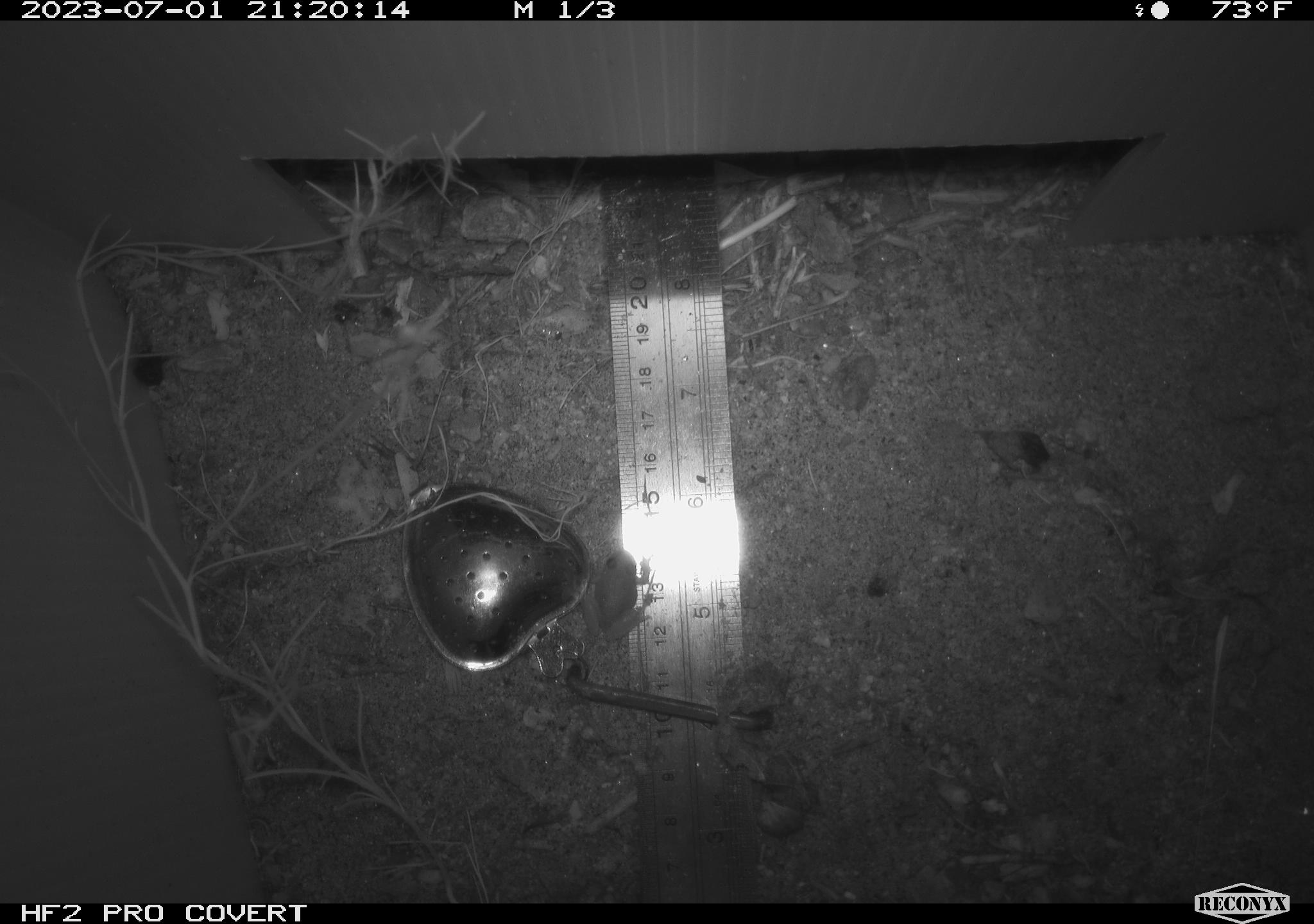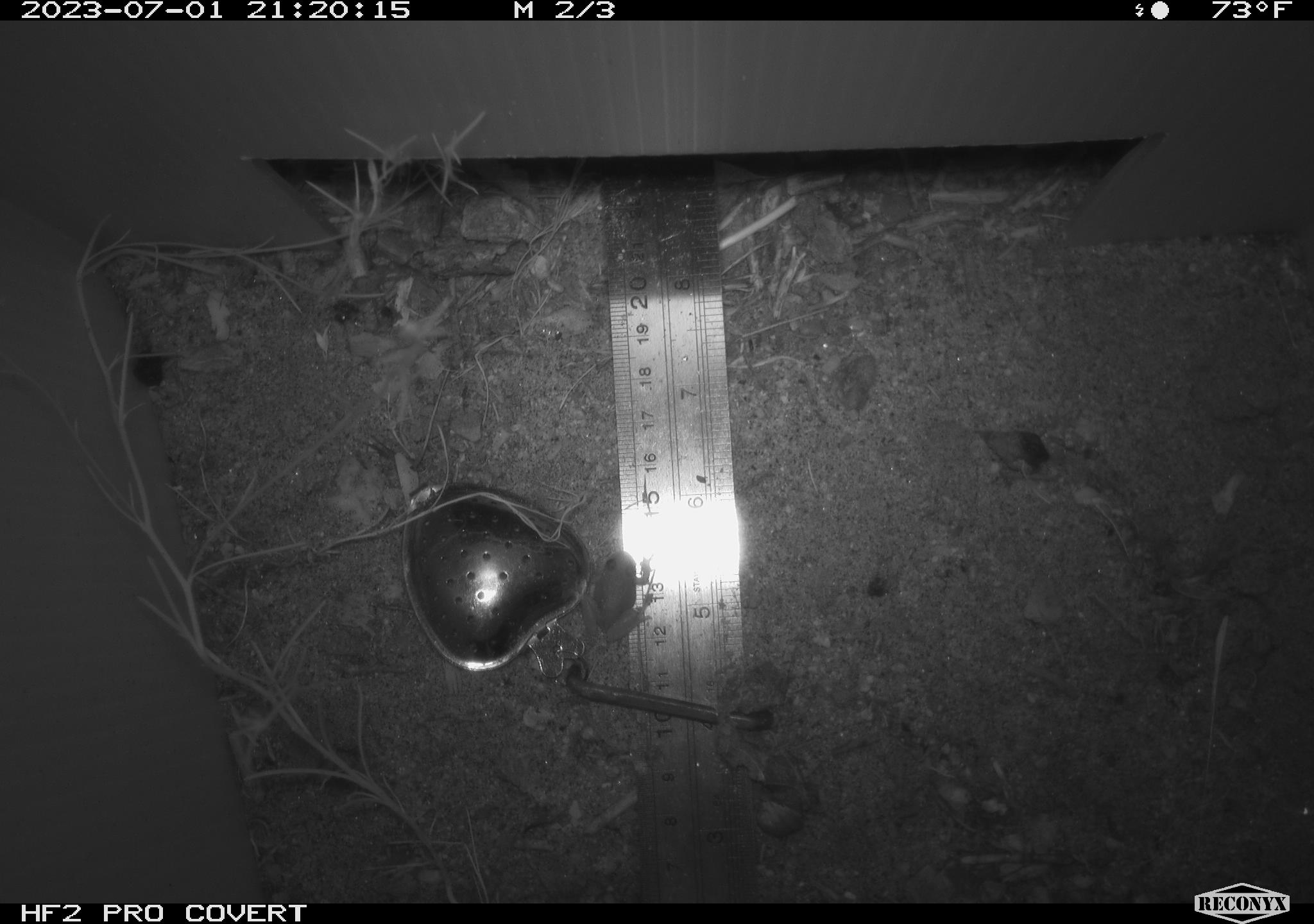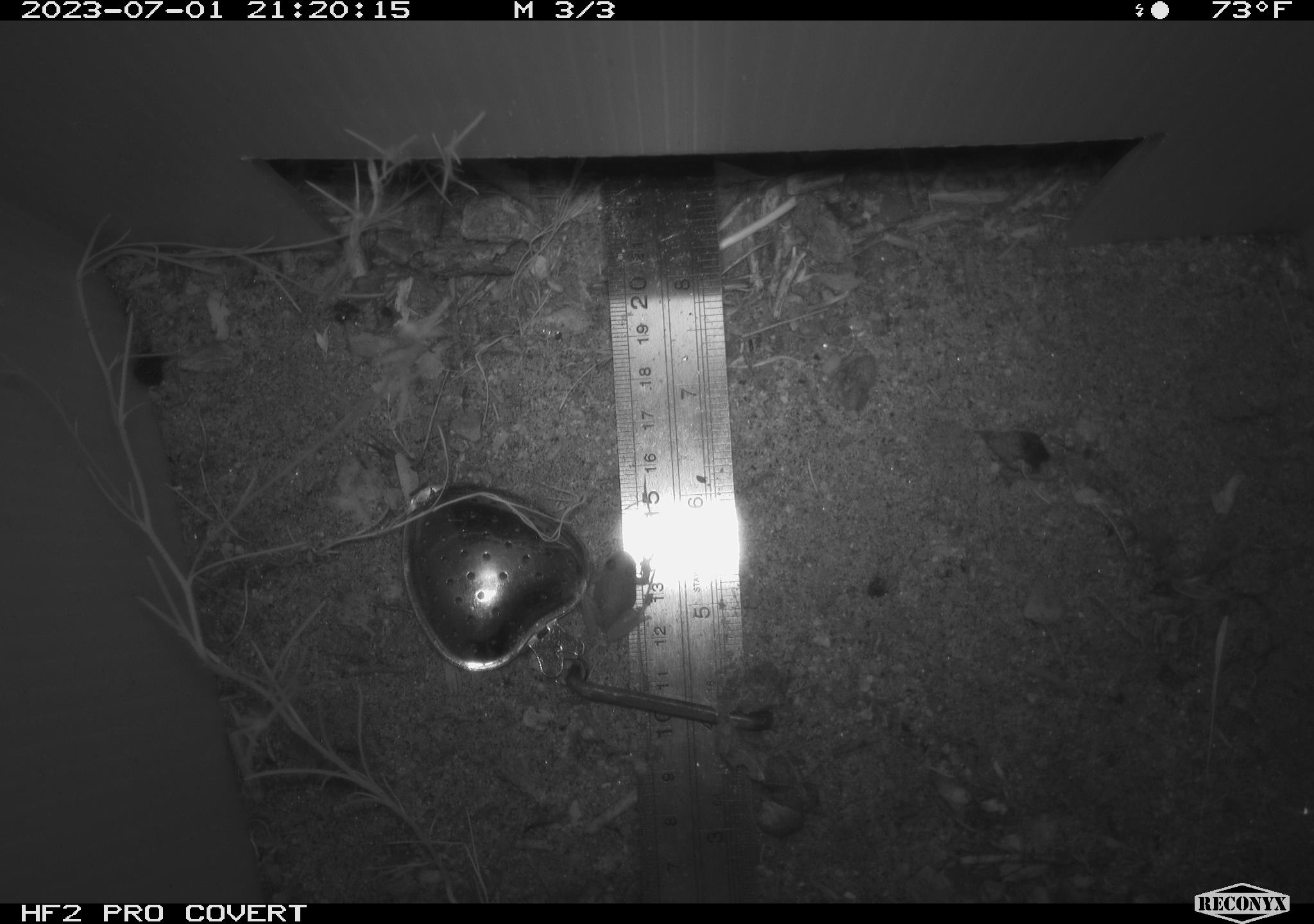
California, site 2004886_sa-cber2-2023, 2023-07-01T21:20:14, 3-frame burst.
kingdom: Animalia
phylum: Chordata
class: Amphibia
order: Anura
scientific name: Anura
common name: frogs